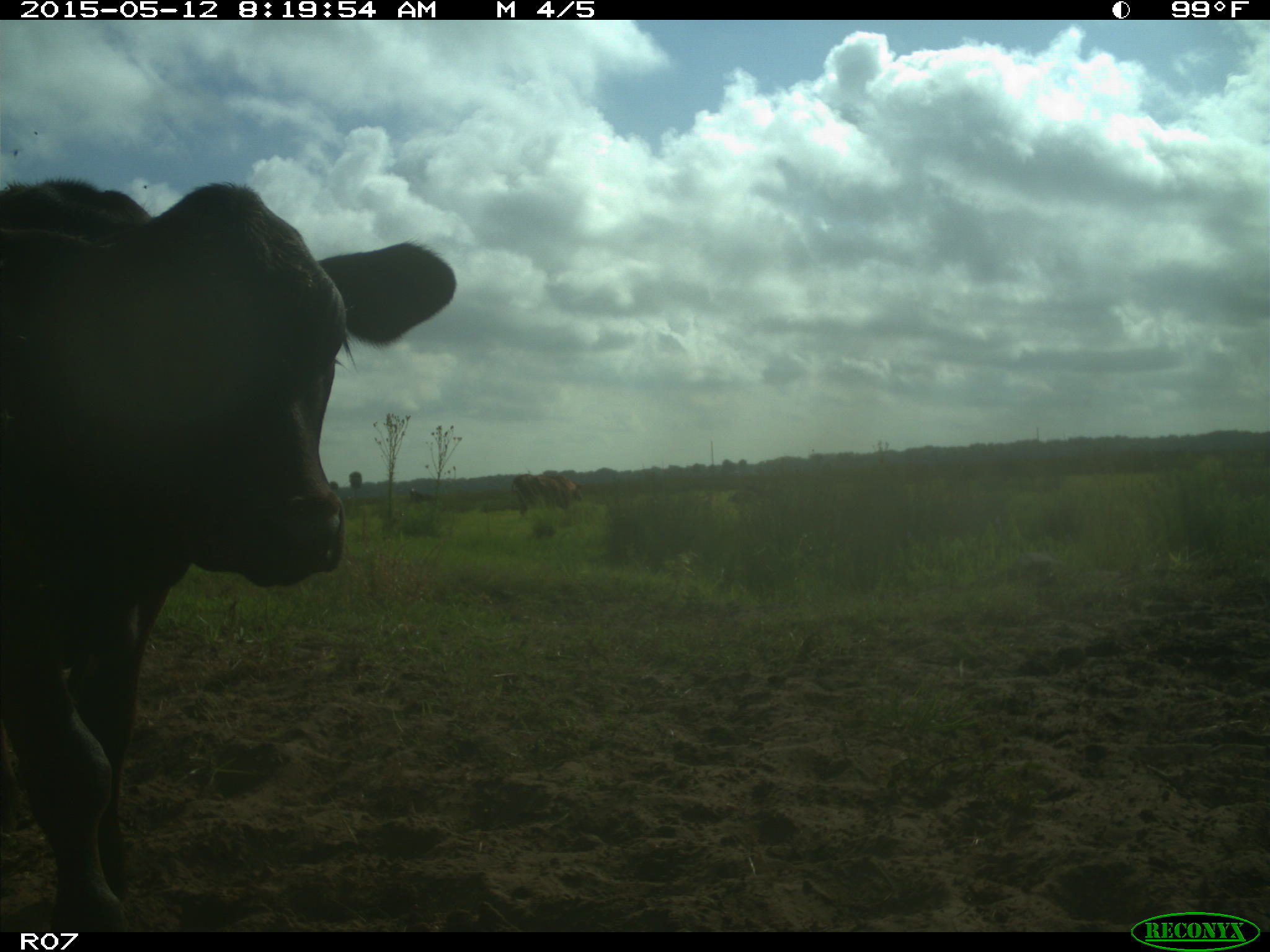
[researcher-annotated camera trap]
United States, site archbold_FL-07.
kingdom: Animalia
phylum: Chordata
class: Mammalia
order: Artiodactyla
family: Bovidae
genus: Bos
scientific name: Bos taurus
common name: domestic cow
Bos taurus (domestic cow).